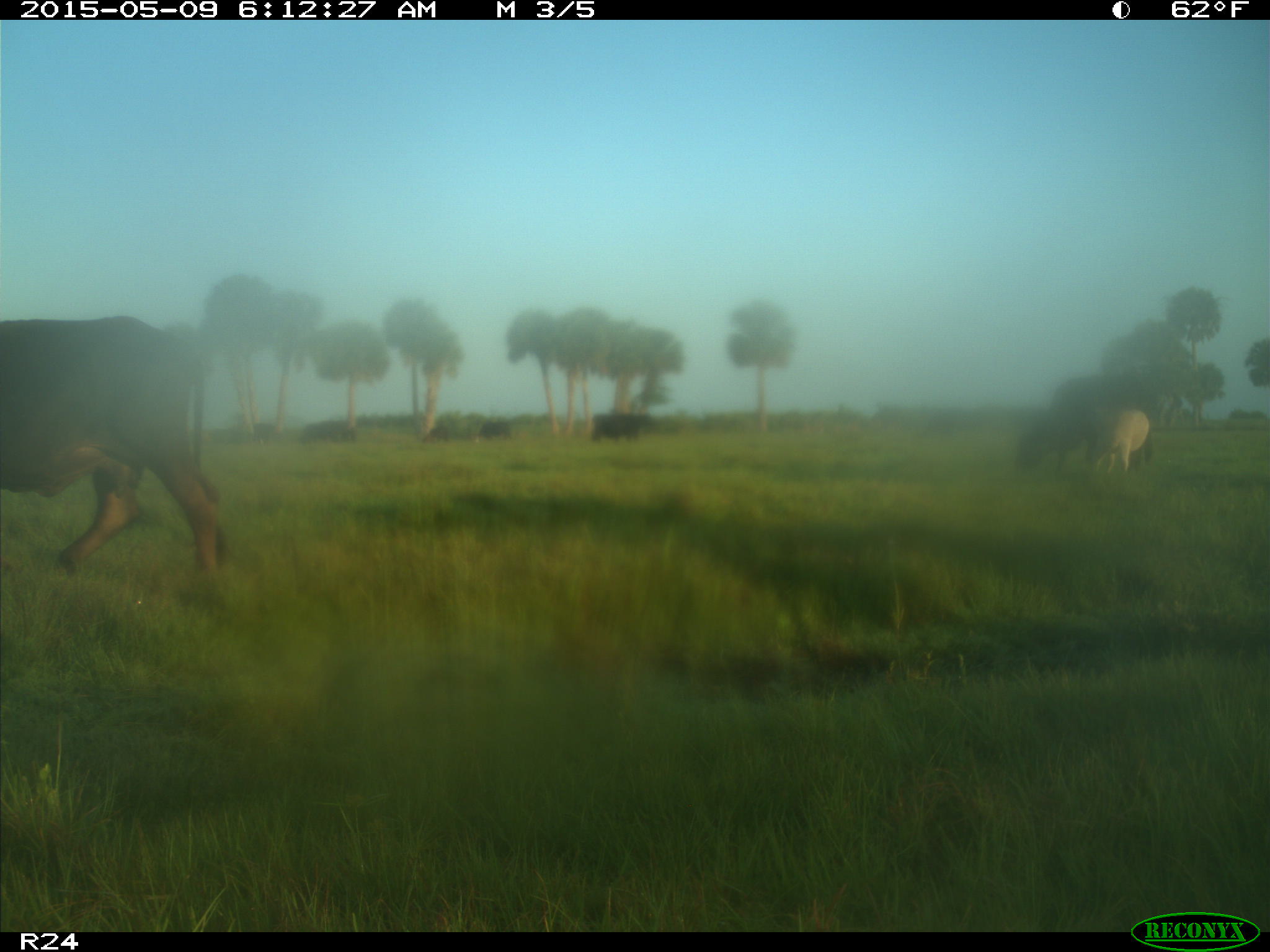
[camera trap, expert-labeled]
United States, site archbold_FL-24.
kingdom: Animalia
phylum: Chordata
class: Mammalia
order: Artiodactyla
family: Bovidae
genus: Bos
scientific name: Bos taurus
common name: domestic cow